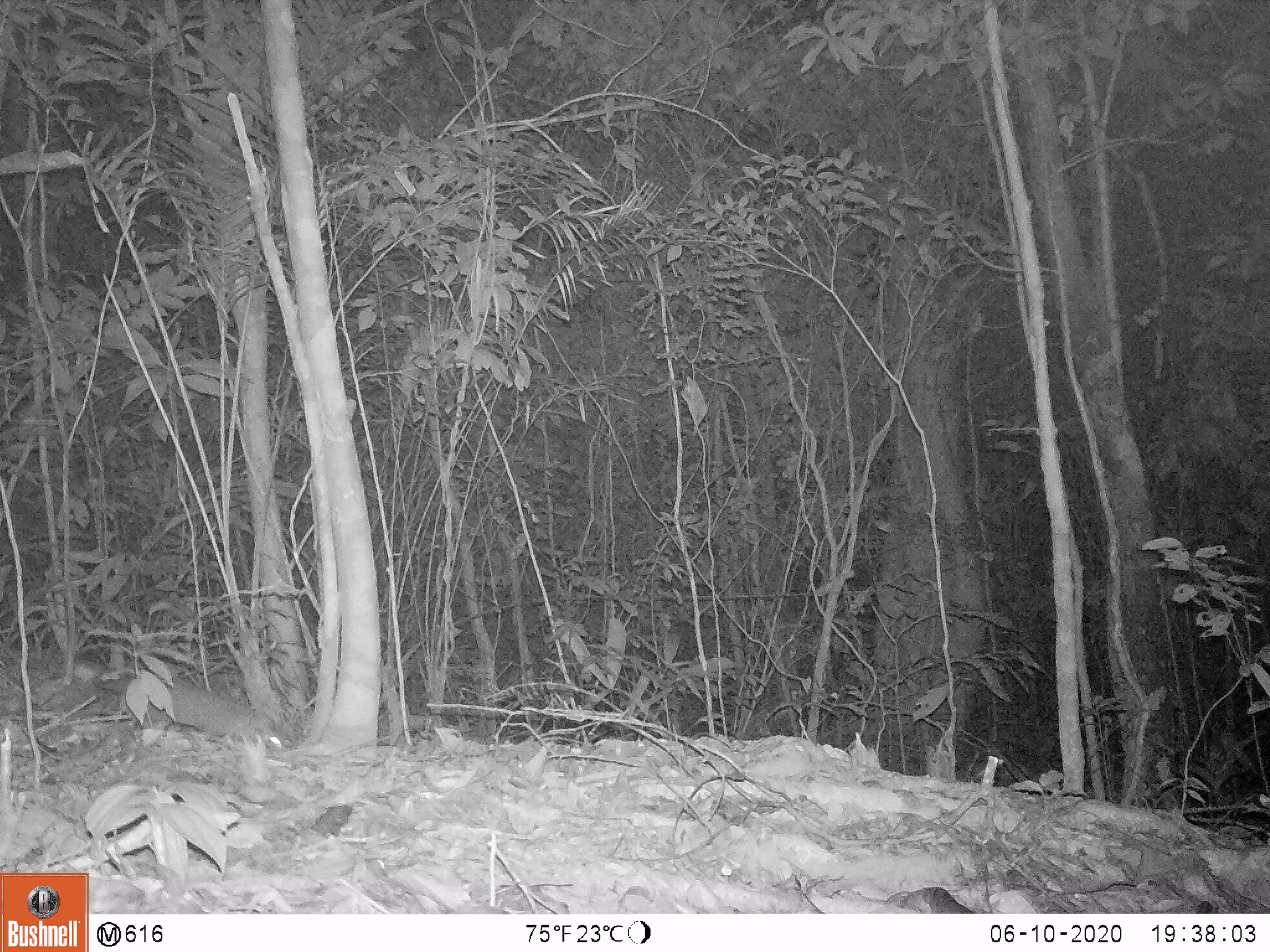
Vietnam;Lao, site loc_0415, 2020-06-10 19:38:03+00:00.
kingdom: Animalia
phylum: Chordata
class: Mammalia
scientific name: Mammalia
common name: mammal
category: unidentified small mammal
Unidentified small mammal (mammal) (Mammalia). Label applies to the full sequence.